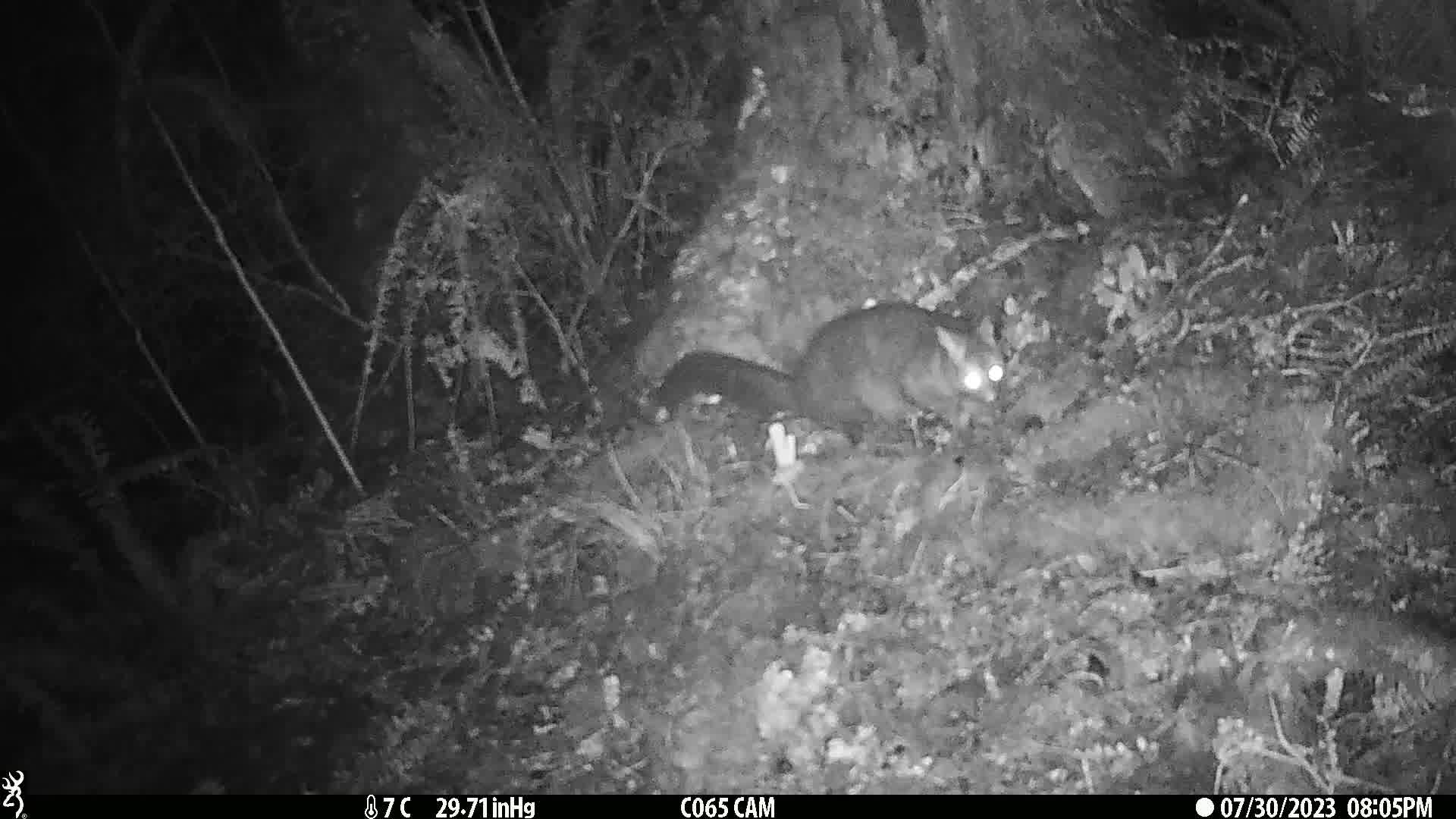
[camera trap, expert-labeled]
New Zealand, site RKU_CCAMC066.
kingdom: Animalia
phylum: Chordata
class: Mammalia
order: Diprotodontia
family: Phalangeridae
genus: Trichosurus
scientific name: Trichosurus vulpecula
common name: common brushtail possum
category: possum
Possum (common brushtail possum) (Trichosurus vulpecula).